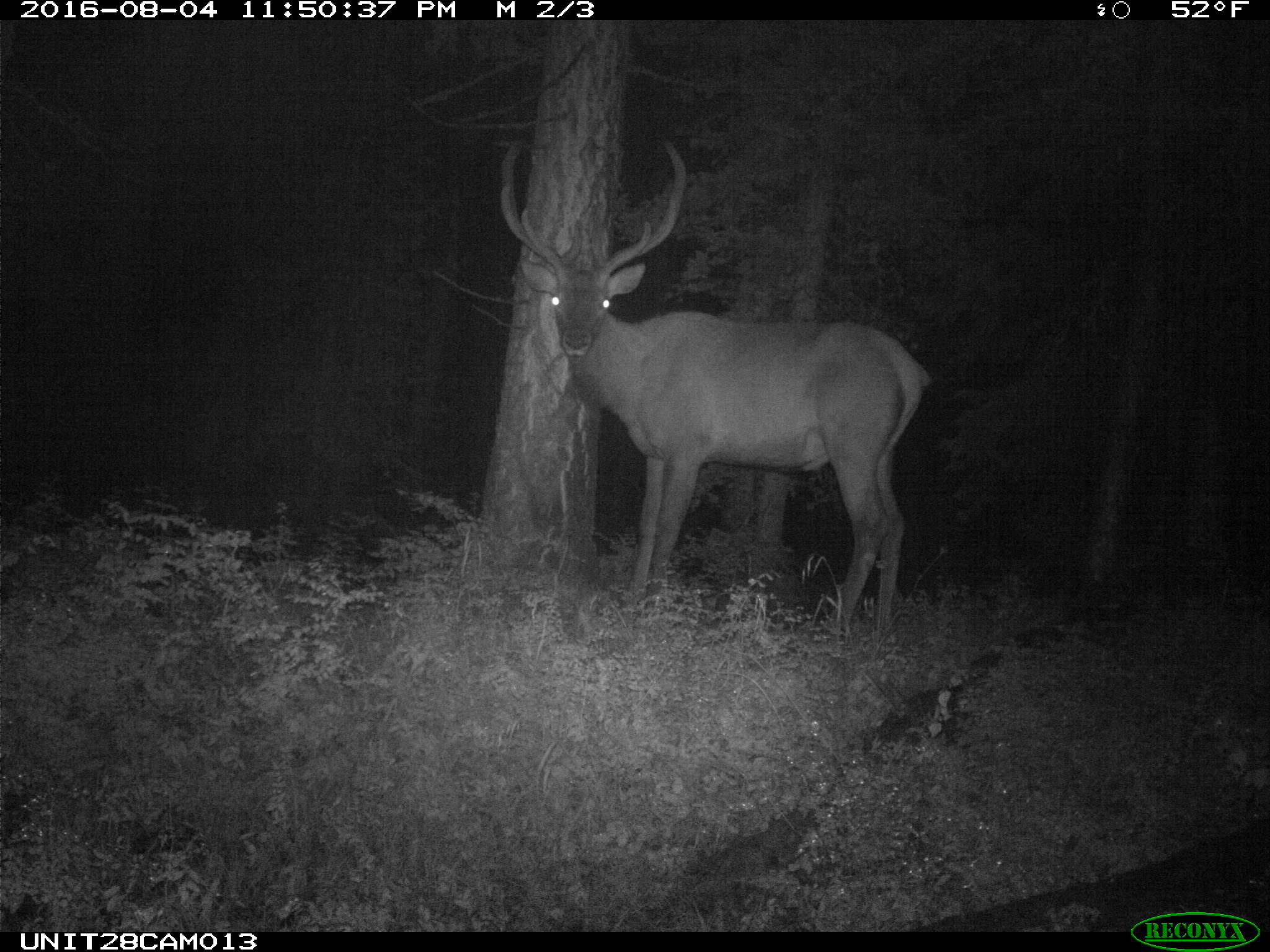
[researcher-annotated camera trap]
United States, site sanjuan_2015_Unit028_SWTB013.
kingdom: Animalia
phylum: Chordata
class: Mammalia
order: Artiodactyla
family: Cervidae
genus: Cervus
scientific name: Cervus elaphus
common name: red deer